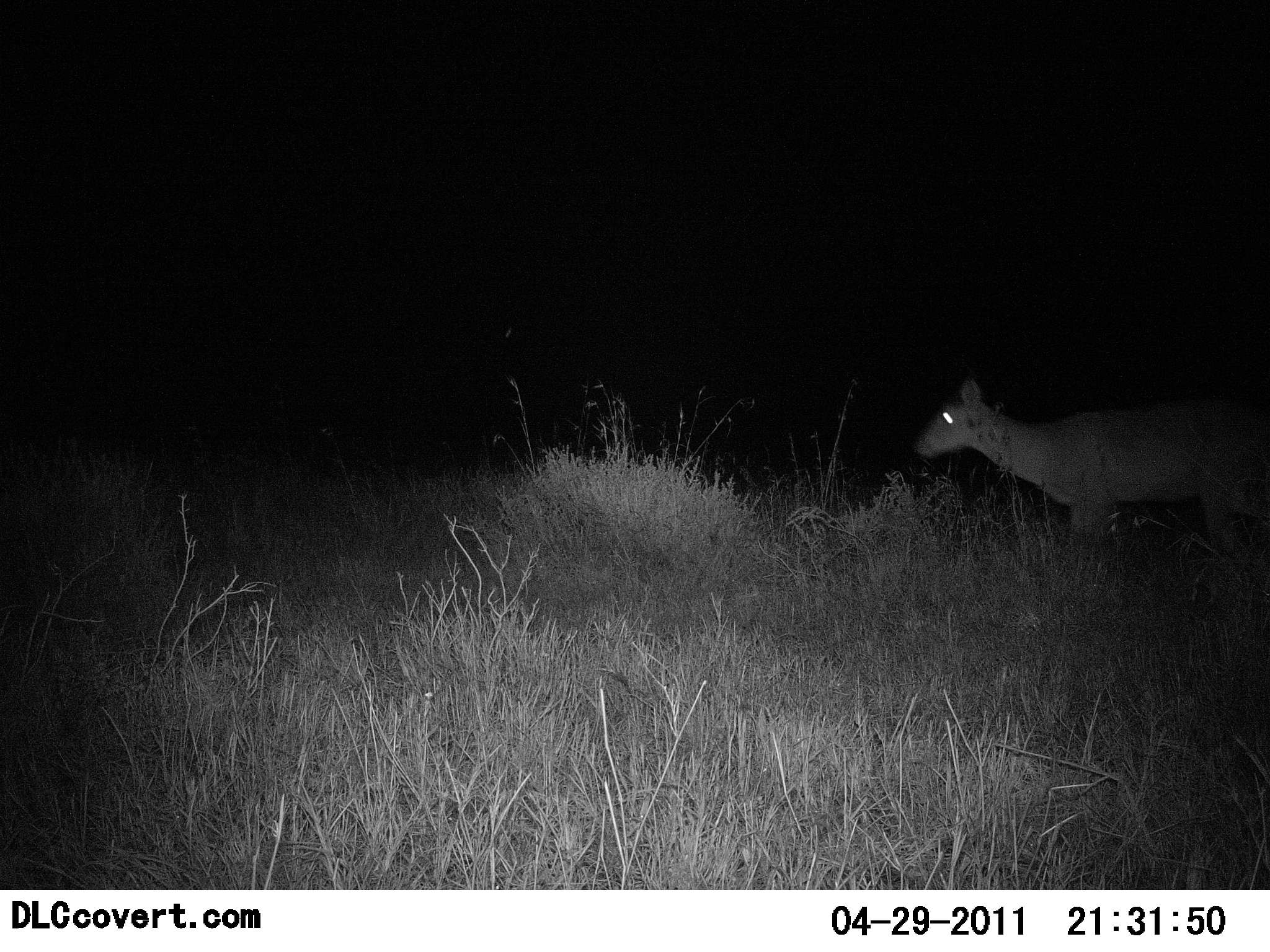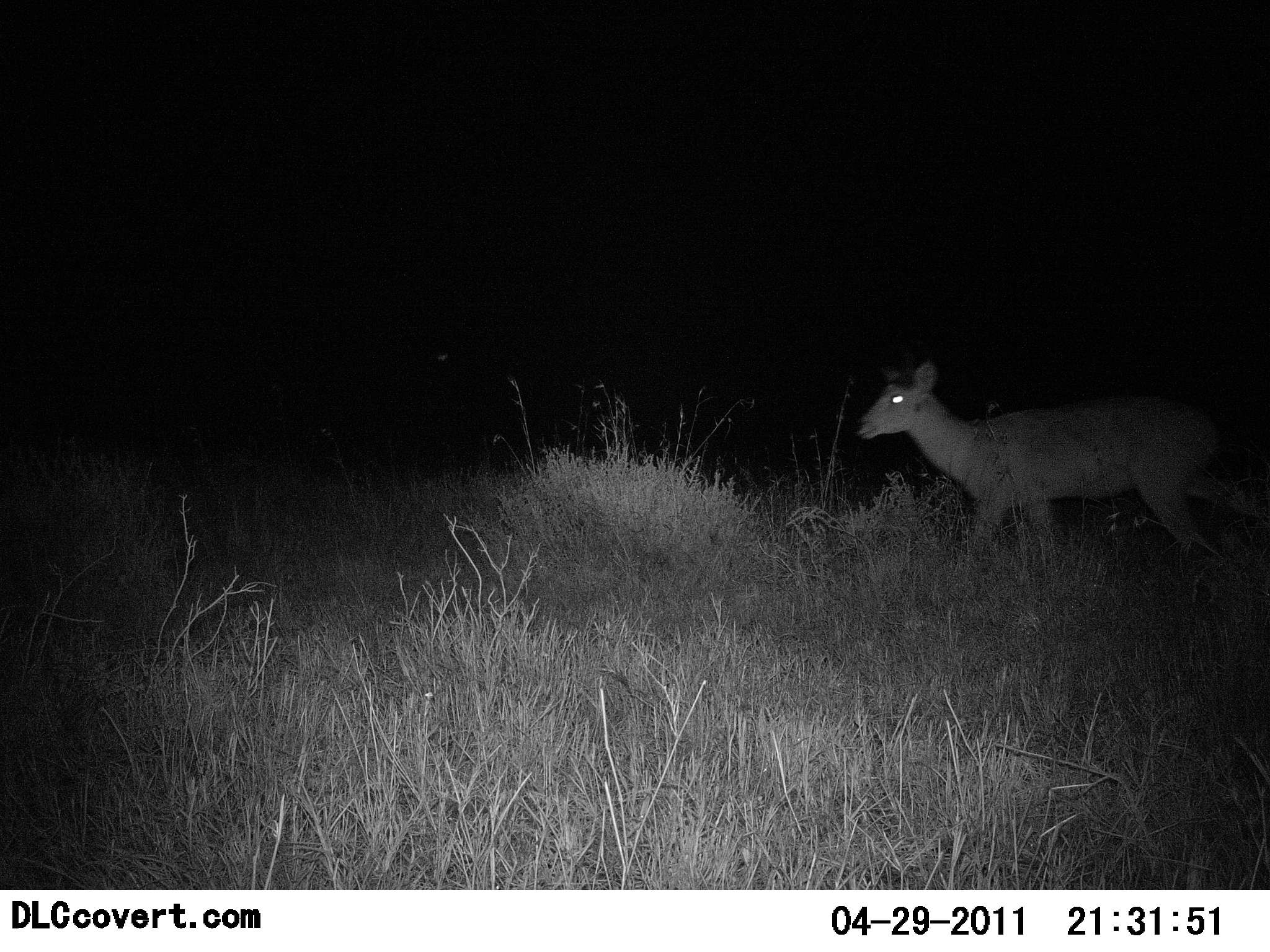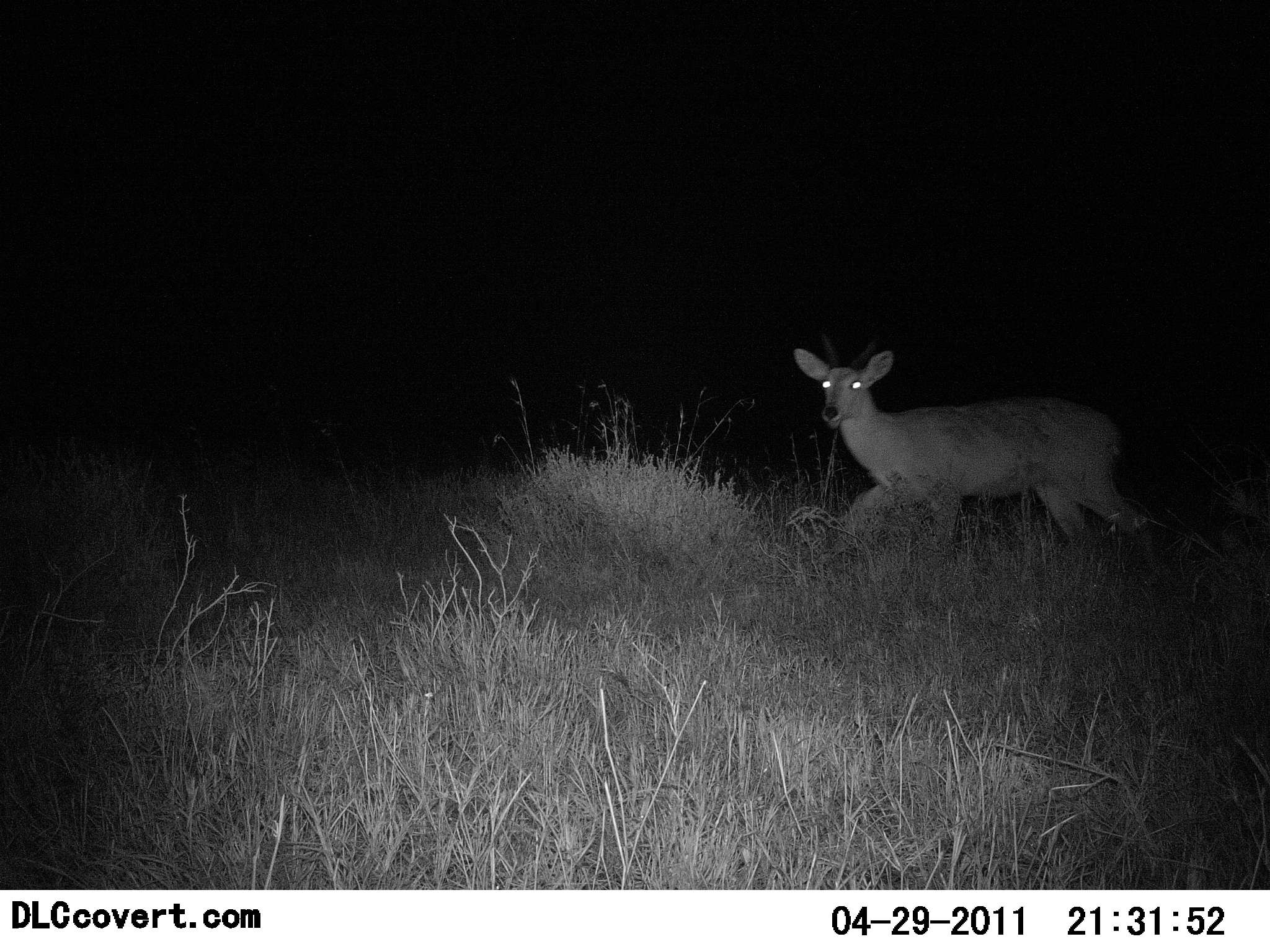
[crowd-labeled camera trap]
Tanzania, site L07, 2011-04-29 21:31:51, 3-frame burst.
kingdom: Animalia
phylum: Chordata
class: Mammalia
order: Artiodactyla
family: Bovidae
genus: Redunca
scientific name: Redunca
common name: reedbuck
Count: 1.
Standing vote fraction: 17%.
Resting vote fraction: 0%.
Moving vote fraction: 83%.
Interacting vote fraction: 0%.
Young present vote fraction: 0%.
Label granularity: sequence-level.